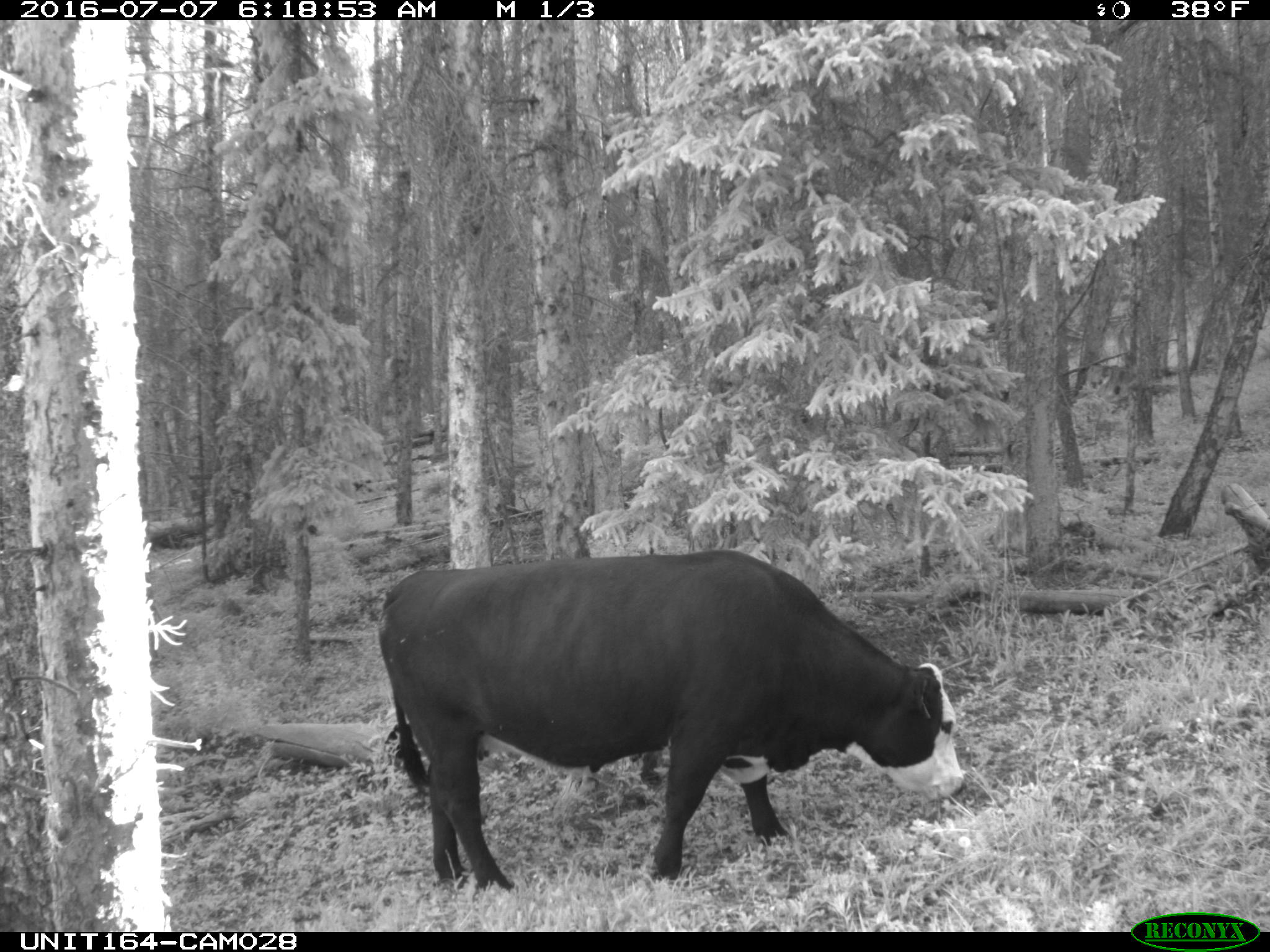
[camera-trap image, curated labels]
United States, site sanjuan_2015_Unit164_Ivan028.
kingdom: Animalia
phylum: Chordata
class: Mammalia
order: Artiodactyla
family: Bovidae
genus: Bos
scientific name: Bos taurus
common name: domestic cow